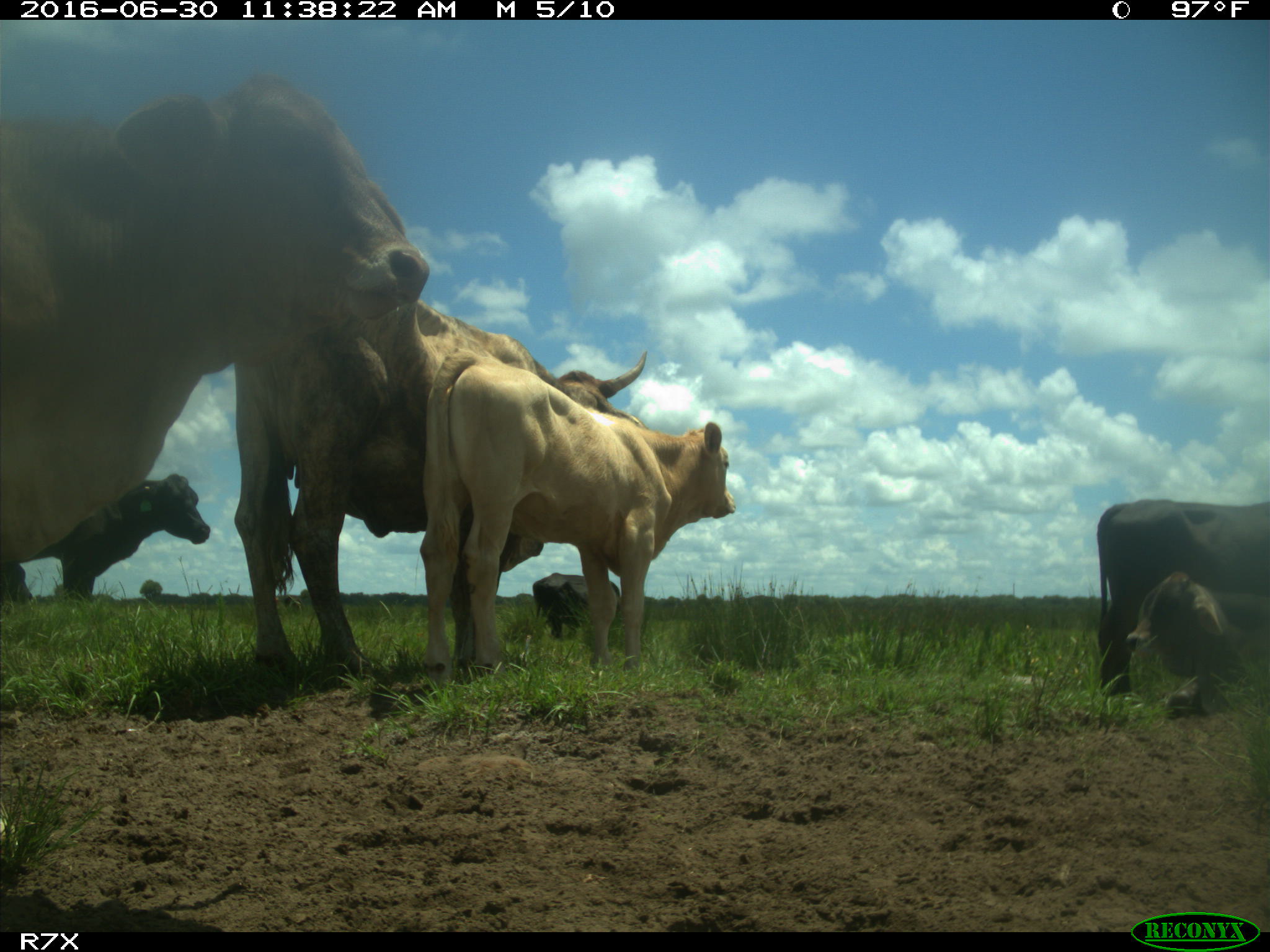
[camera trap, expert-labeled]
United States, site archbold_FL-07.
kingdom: Animalia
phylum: Chordata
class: Mammalia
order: Artiodactyla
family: Bovidae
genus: Bos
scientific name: Bos taurus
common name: domestic cow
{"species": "Bos taurus (domestic cow)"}